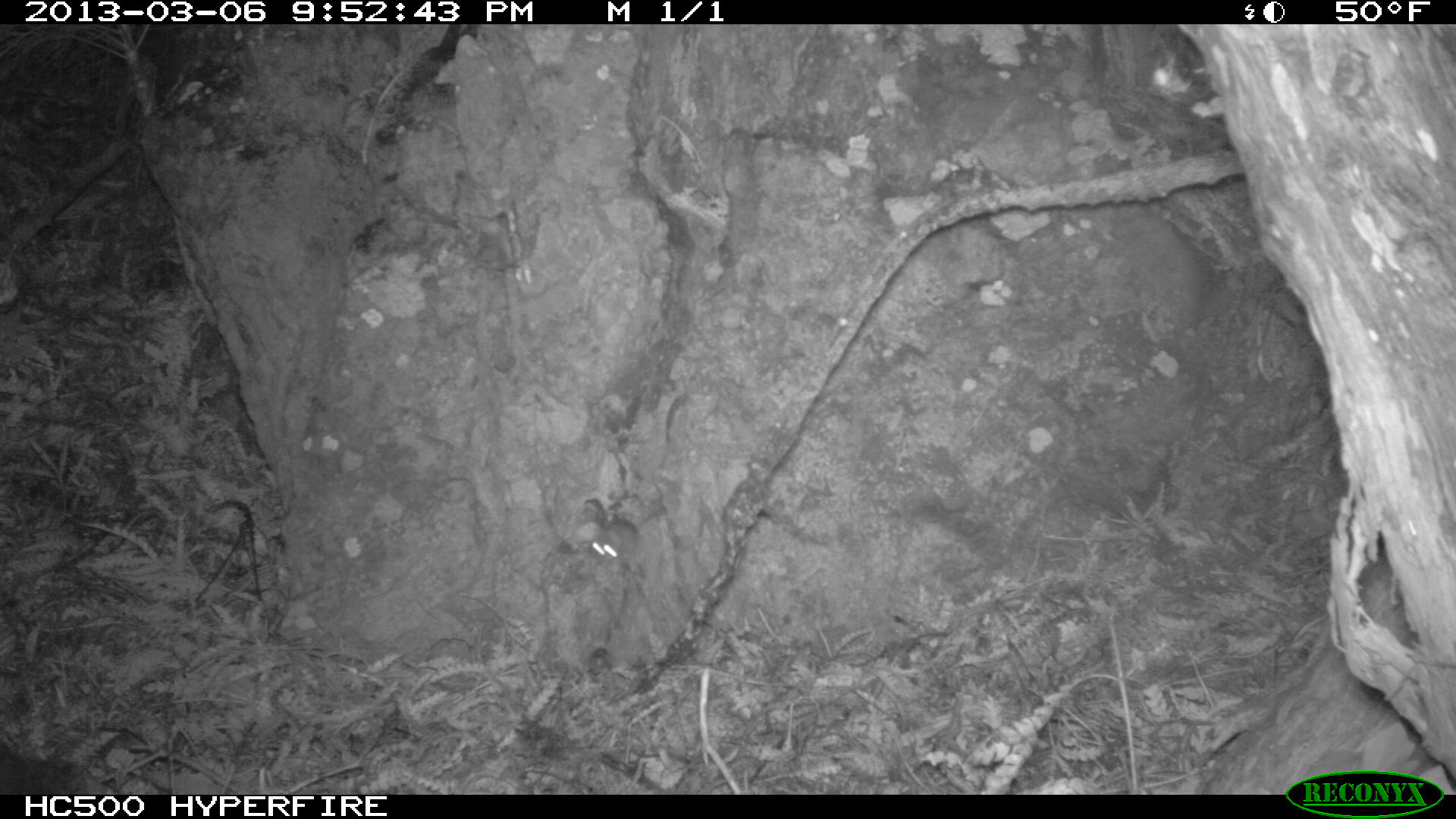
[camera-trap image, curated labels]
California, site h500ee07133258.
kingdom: Animalia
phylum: Chordata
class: Mammalia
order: Rodentia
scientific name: Rodentia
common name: rodent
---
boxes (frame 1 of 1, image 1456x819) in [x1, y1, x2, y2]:
rodent: [587, 519, 642, 573]